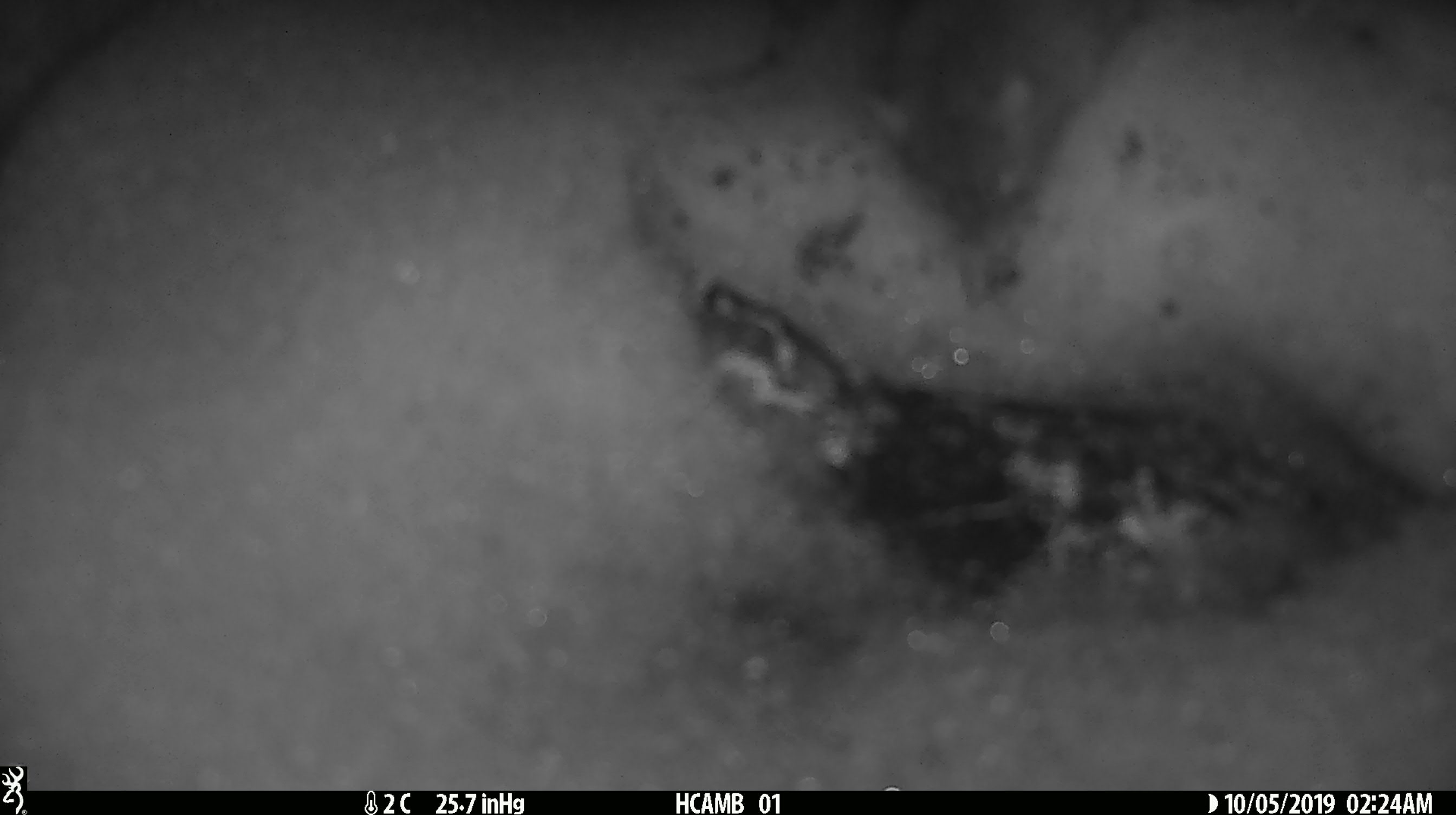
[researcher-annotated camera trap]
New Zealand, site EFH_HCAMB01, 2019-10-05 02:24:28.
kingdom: Animalia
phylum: Chordata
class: Mammalia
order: Rodentia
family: Muridae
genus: Mus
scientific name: Mus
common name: mouse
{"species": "mouse (Mus)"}